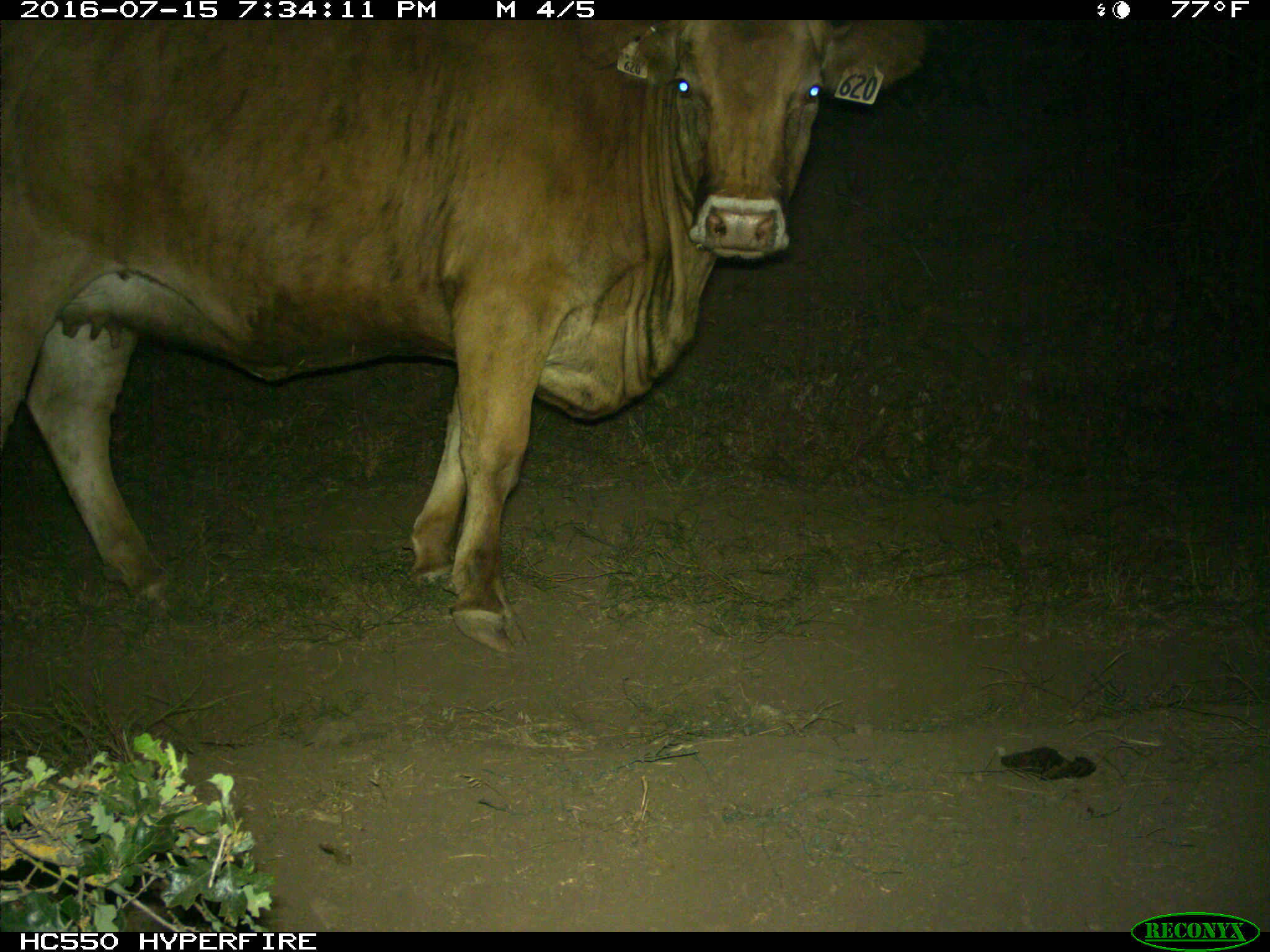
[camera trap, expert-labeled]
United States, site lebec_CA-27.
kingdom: Animalia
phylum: Chordata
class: Mammalia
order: Artiodactyla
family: Bovidae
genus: Bos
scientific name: Bos taurus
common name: domestic cow